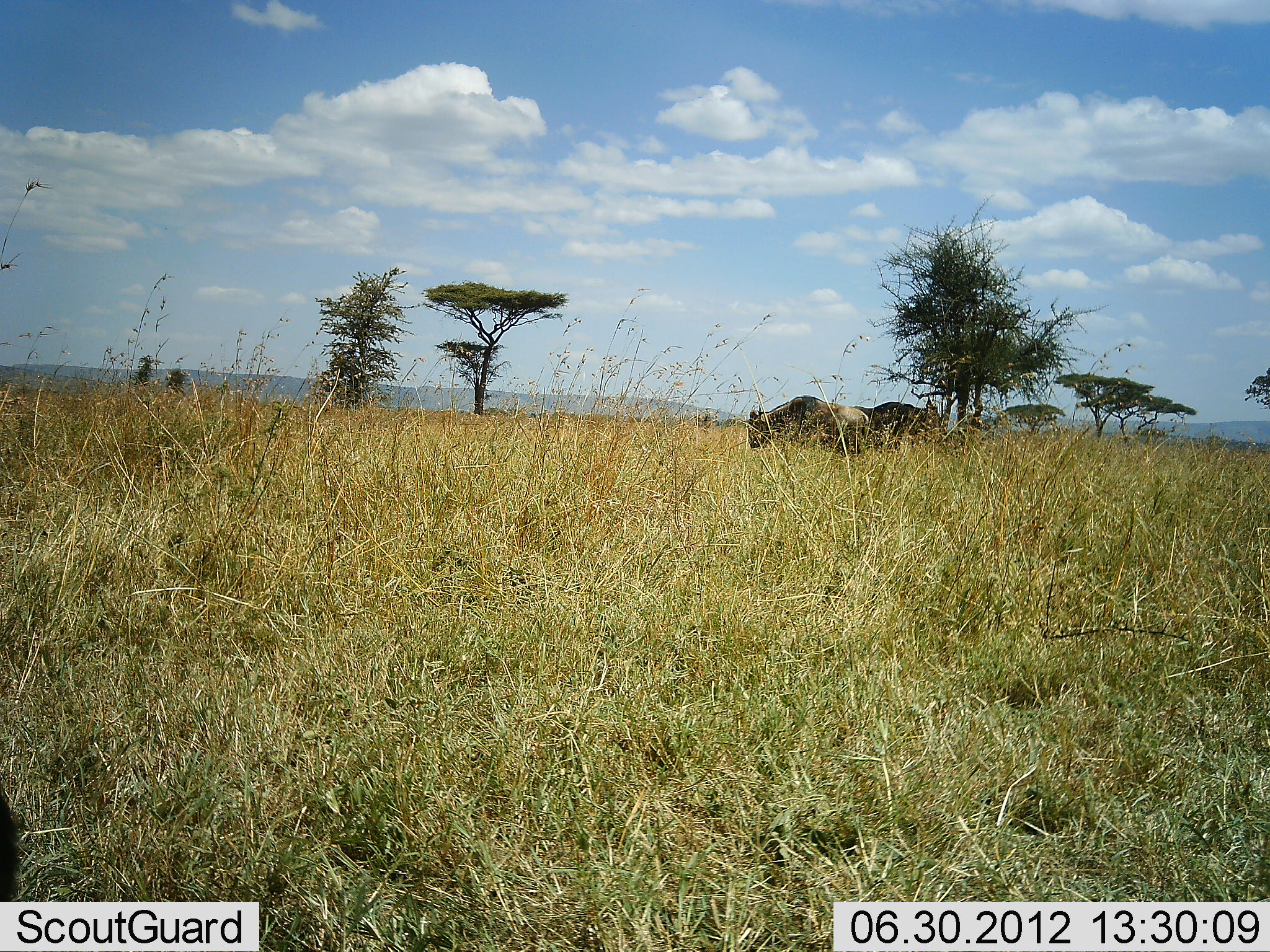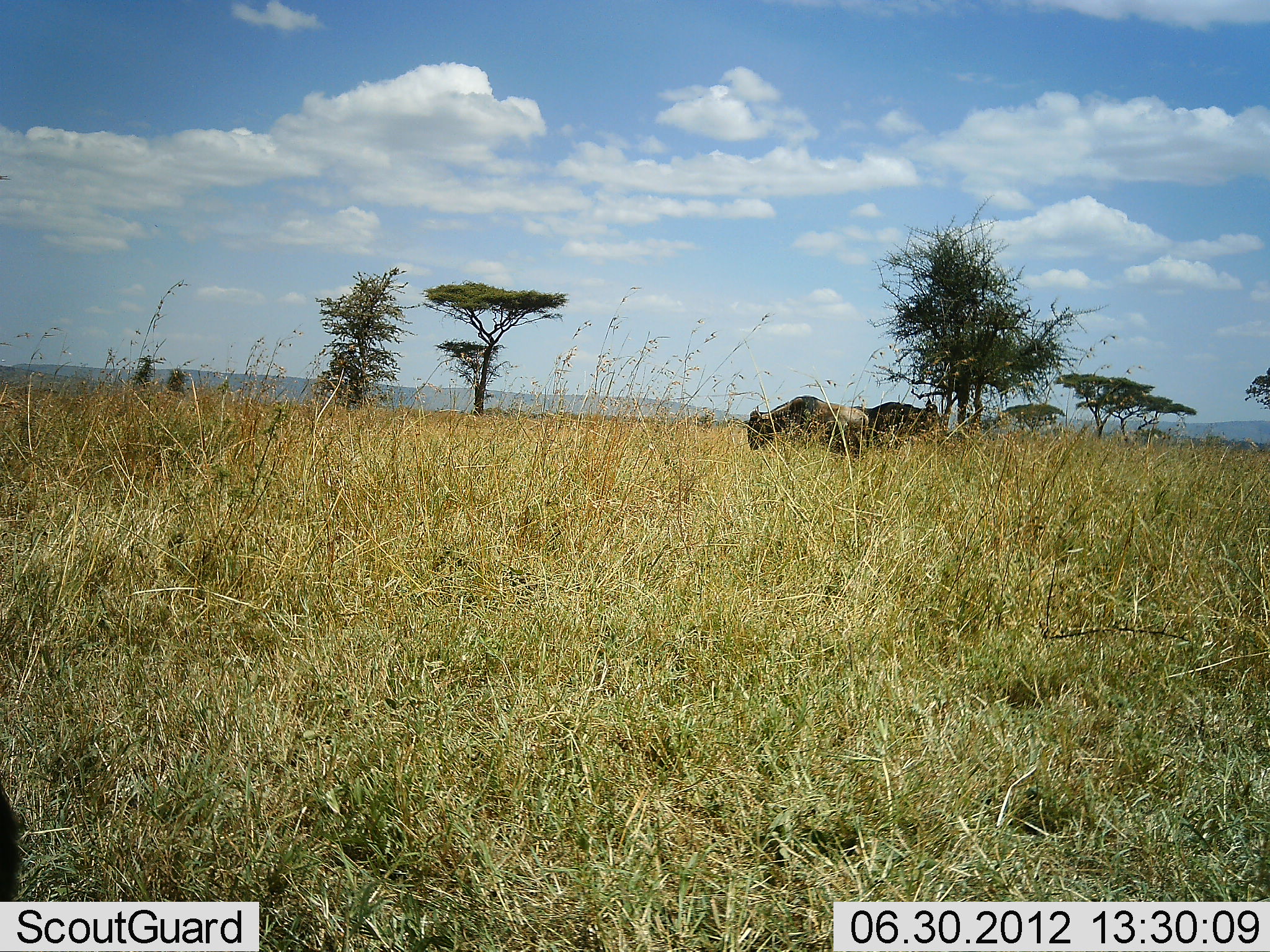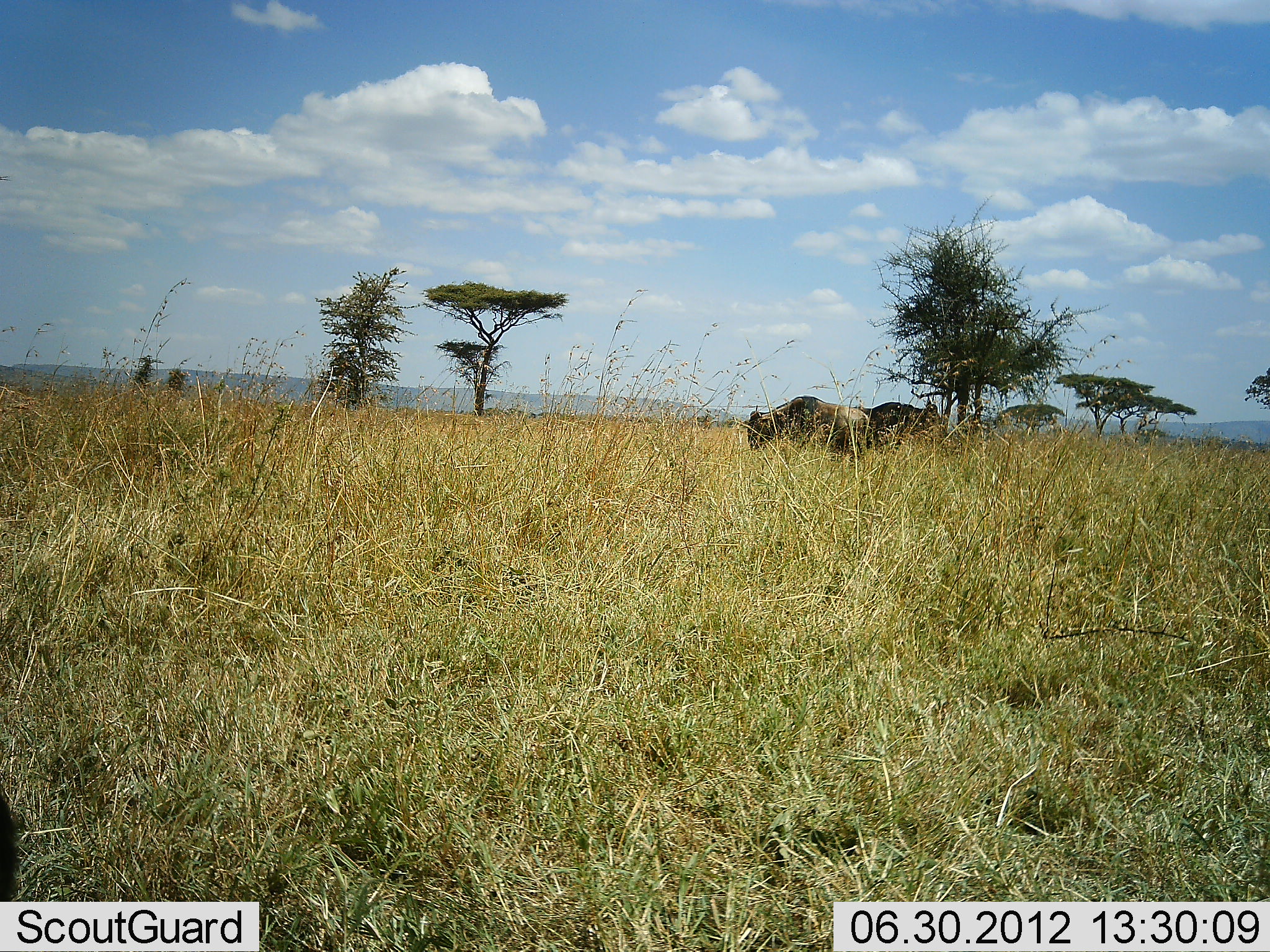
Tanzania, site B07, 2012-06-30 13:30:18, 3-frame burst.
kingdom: Animalia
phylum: Chordata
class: Mammalia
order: Artiodactyla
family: Bovidae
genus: Connochaetes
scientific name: Connochaetes taurinus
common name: blue wildebeest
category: wildebeest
Wildebeest (blue wildebeest) (Connochaetes taurinus), count 2. Behavior (volunteer vote fractions): standing 90%, resting 10%, moving 0%, interacting 0%. Young present (vote fraction): 0%. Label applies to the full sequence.